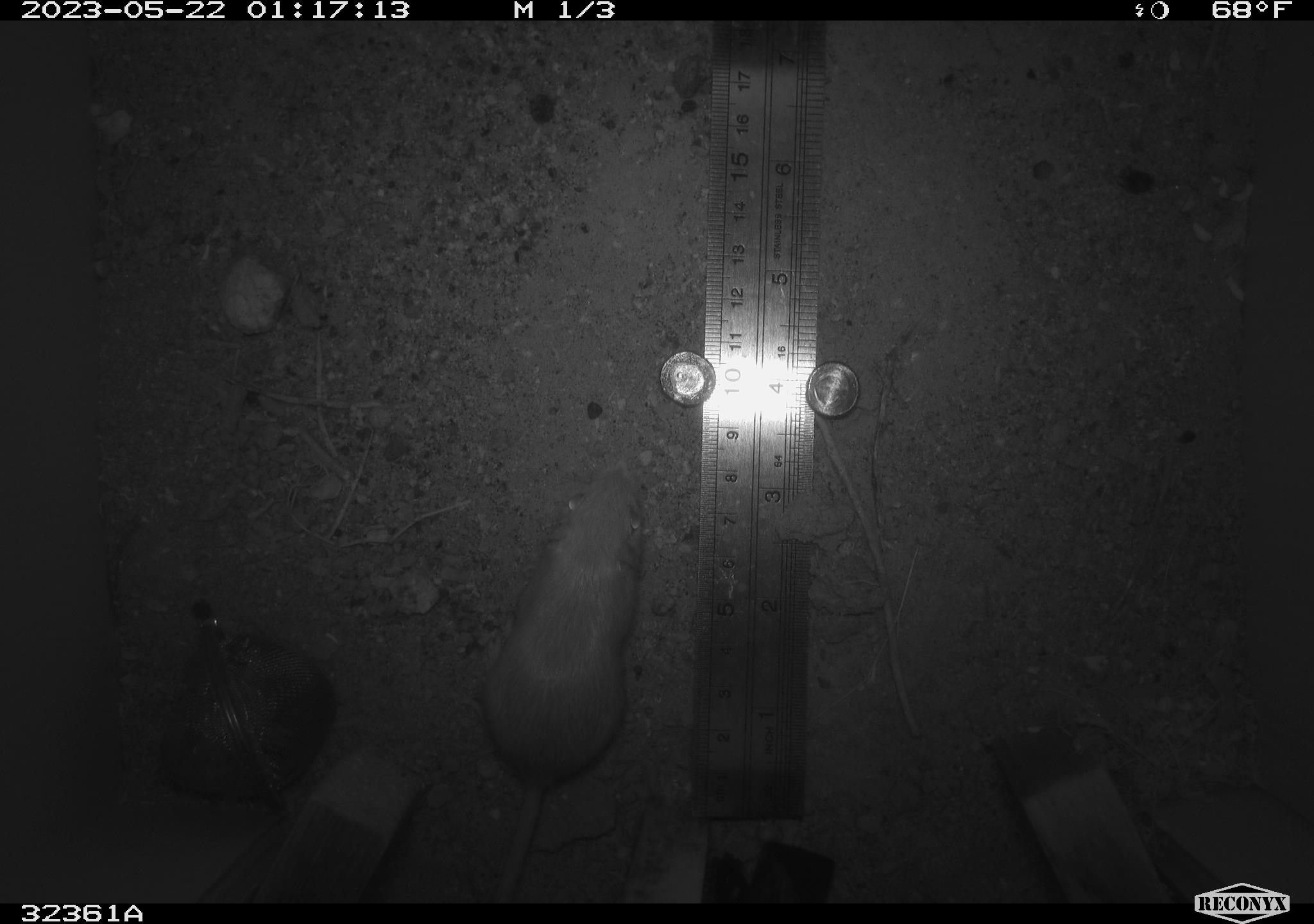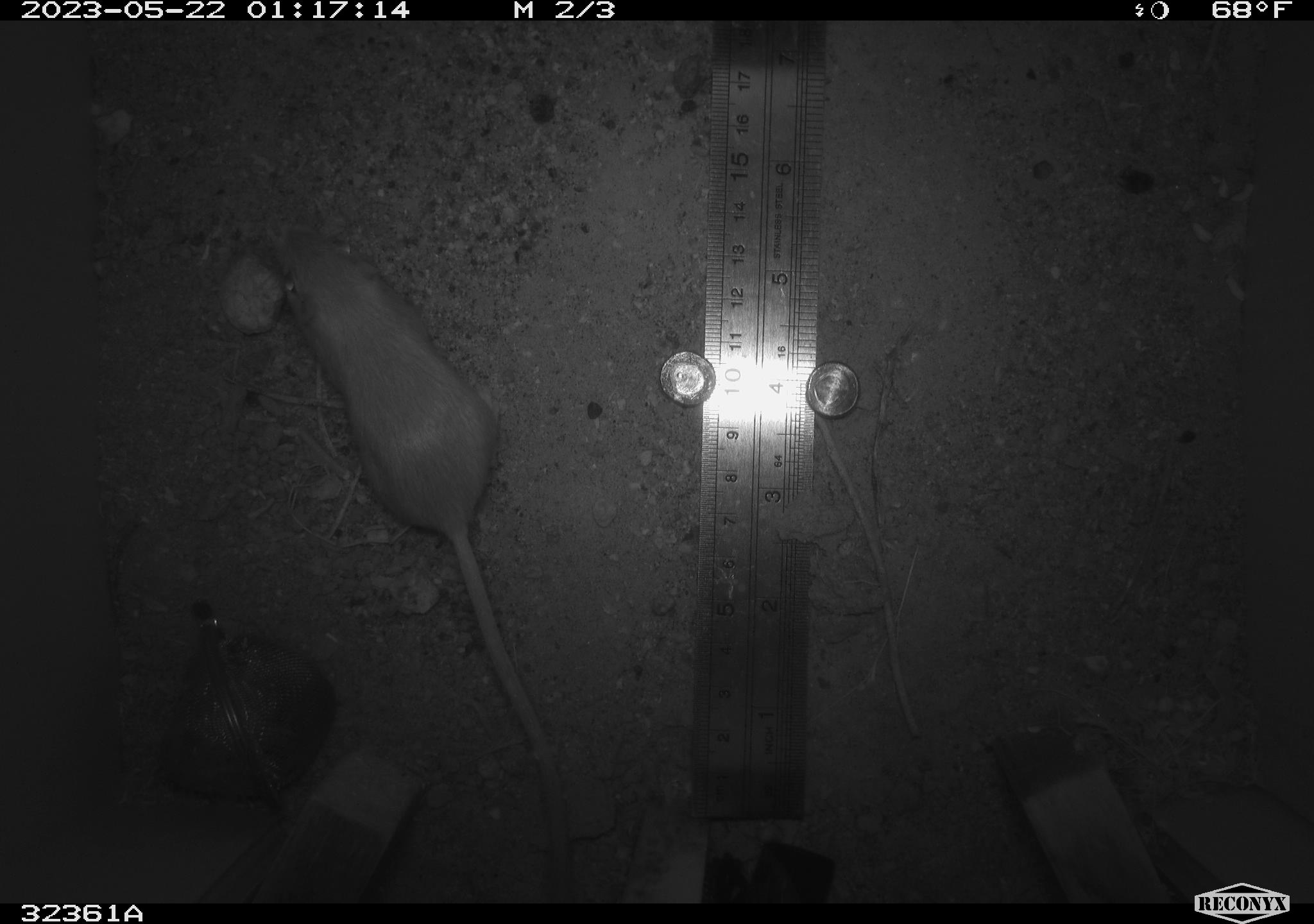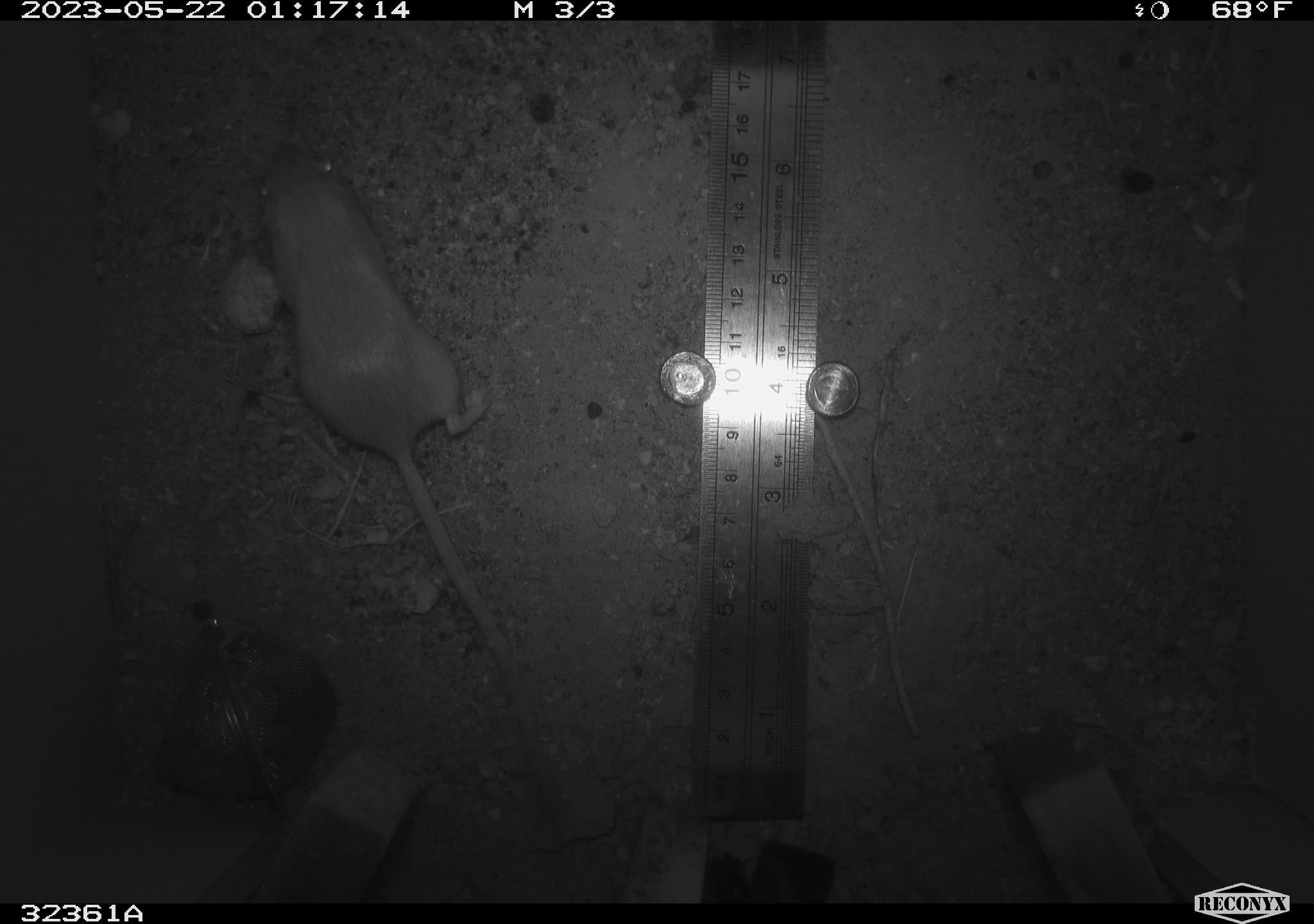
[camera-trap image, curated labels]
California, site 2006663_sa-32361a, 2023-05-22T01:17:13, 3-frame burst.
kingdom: Animalia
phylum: Chordata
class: Mammalia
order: Rodentia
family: Heteromyidae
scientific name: Heteromyidae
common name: kangaroo rats and pocket mice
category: heteromyidae family